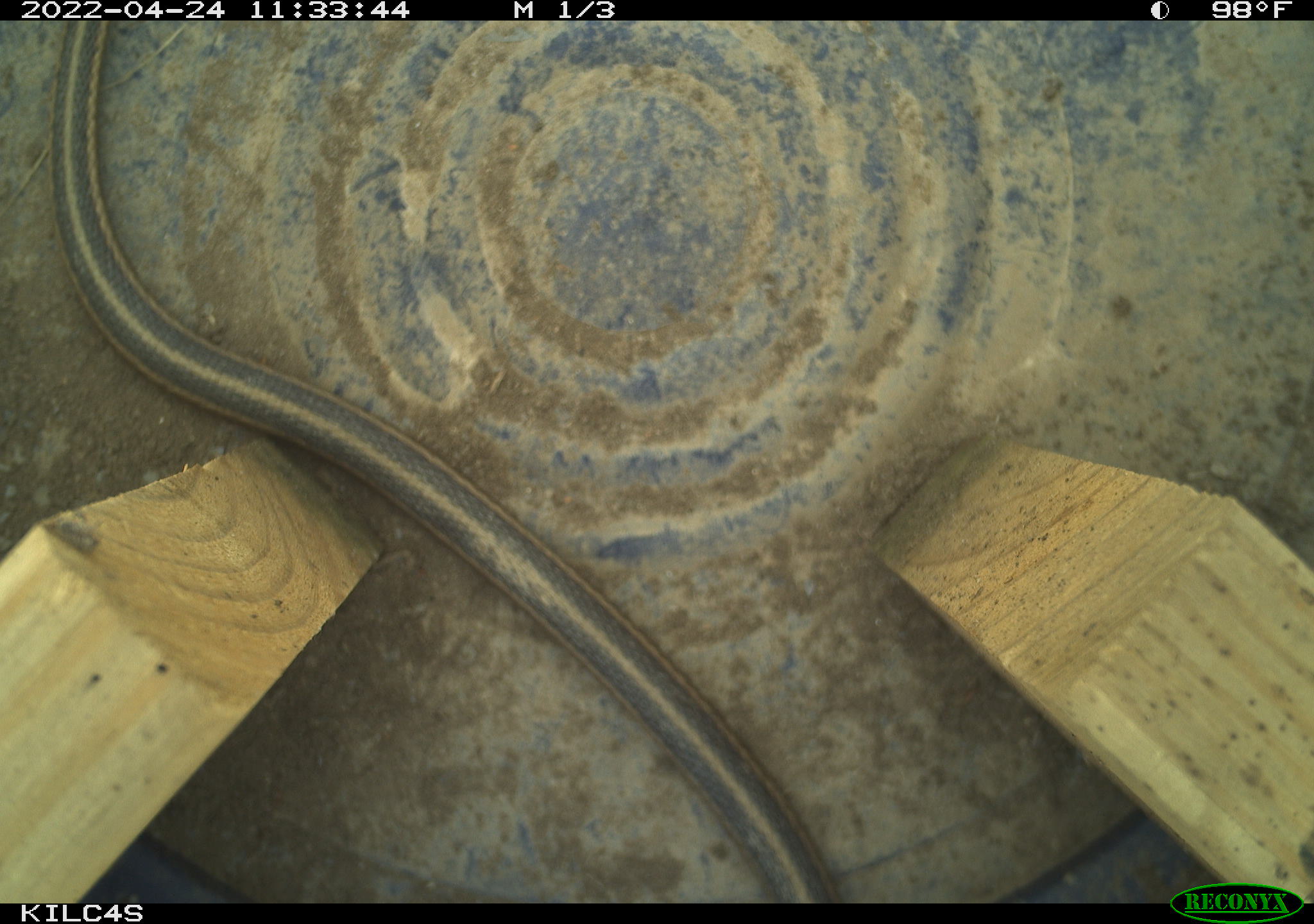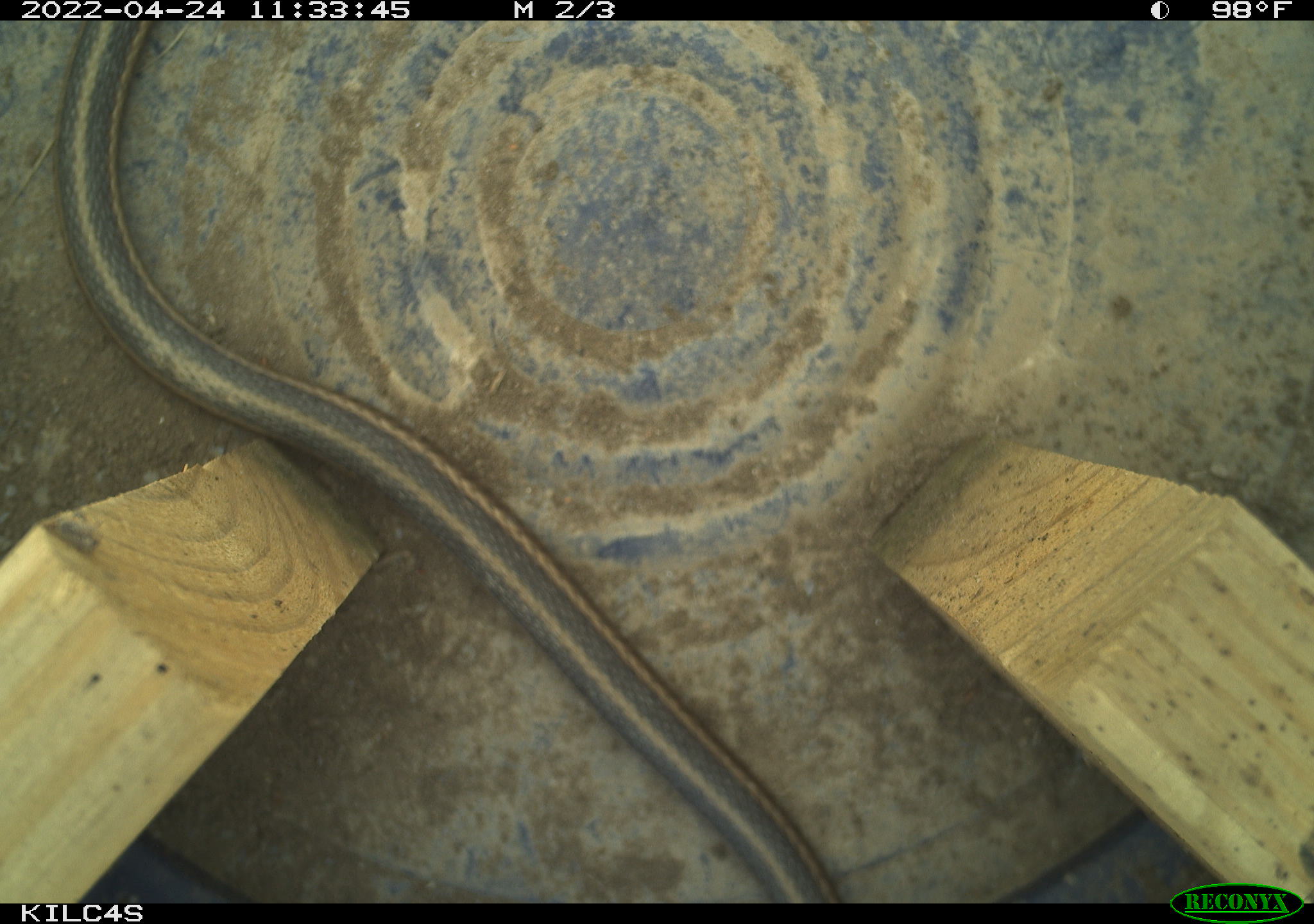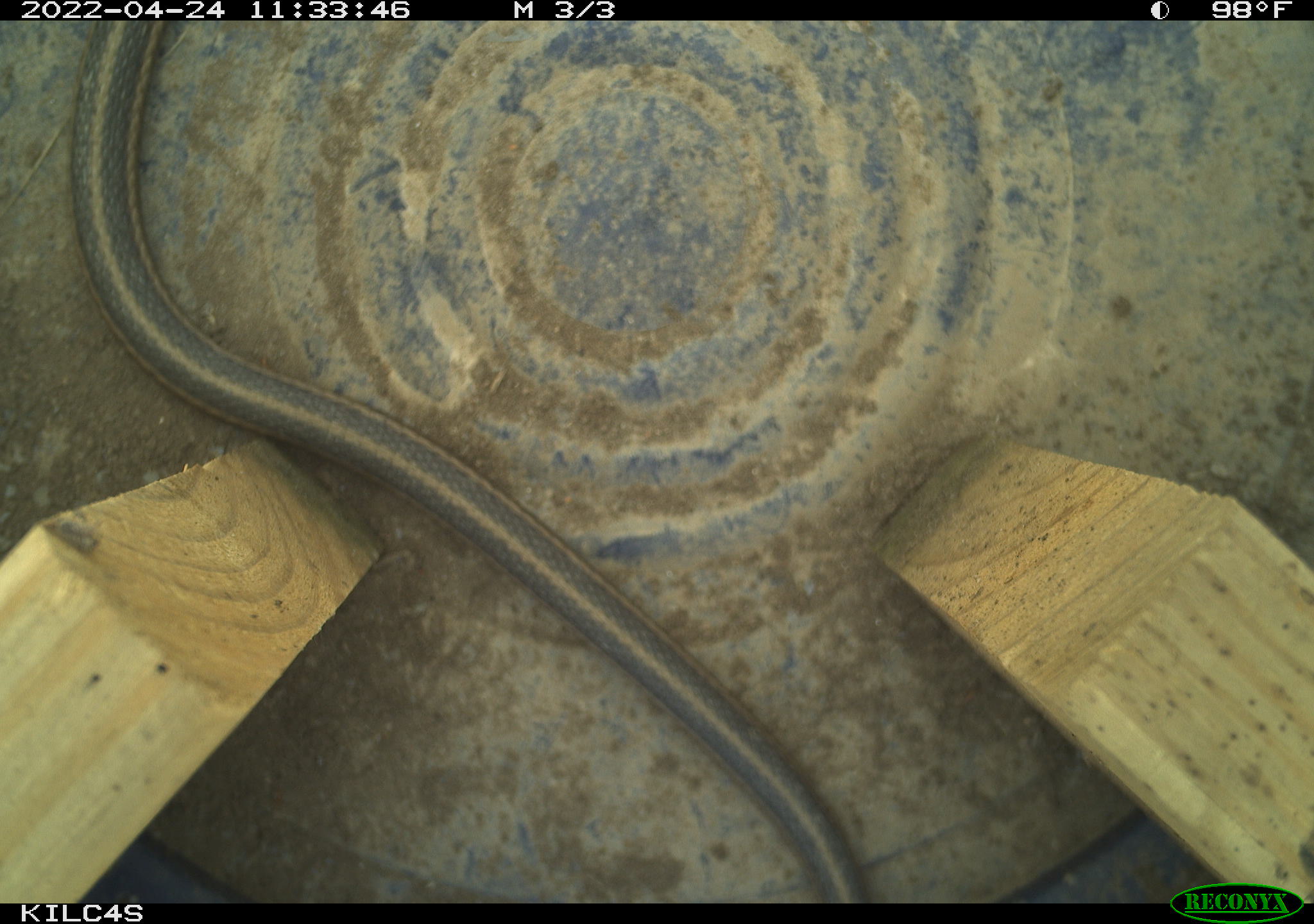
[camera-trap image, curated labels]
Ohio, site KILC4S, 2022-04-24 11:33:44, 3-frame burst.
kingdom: Animalia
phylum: Chordata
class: Reptilia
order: Squamata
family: Colubridae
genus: Thamnophis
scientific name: Thamnophis sirtalis sirtalis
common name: eastern gartersnake